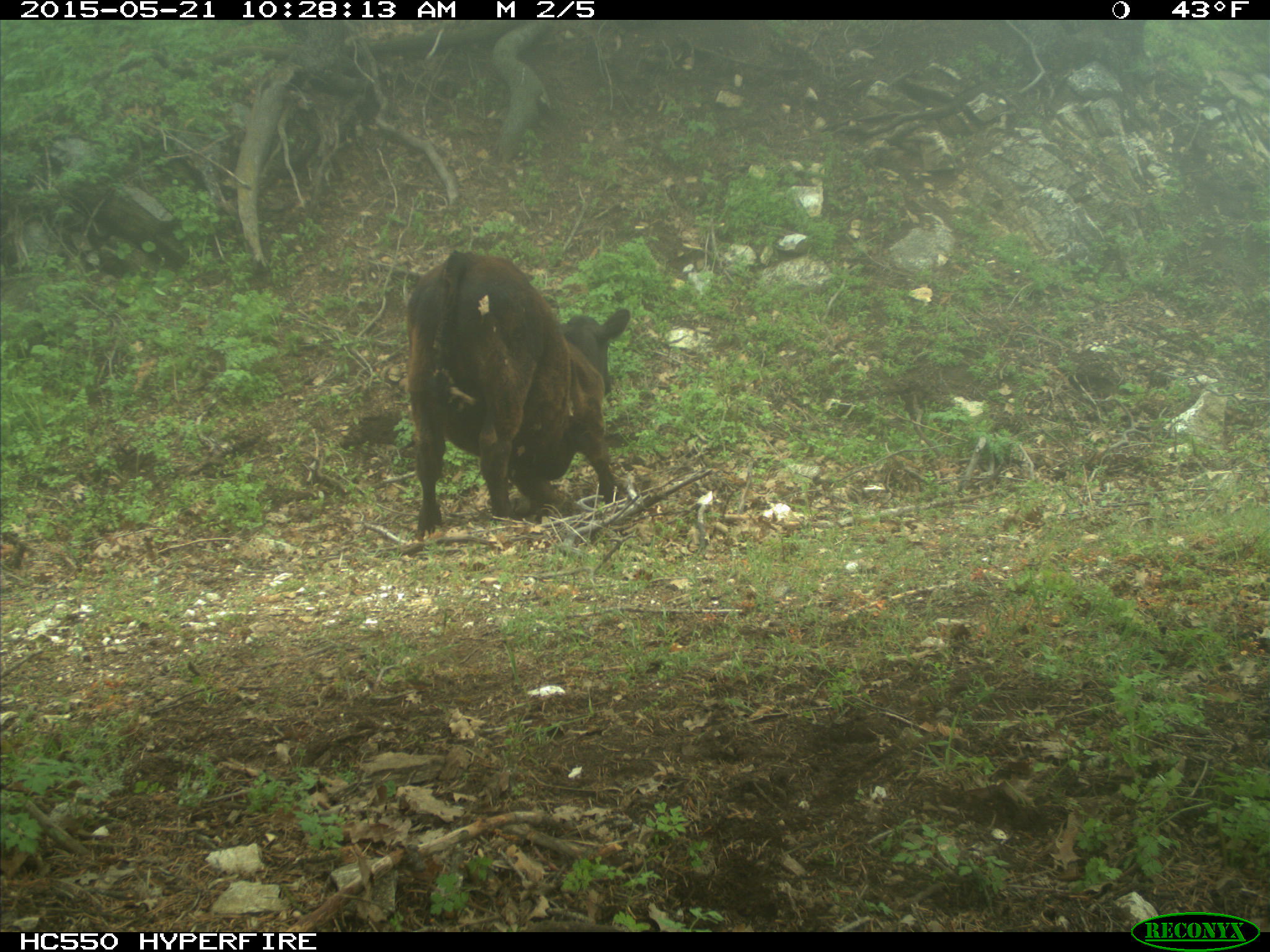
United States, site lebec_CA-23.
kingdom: Animalia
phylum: Chordata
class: Mammalia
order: Artiodactyla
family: Bovidae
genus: Bos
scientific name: Bos taurus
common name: domestic cow